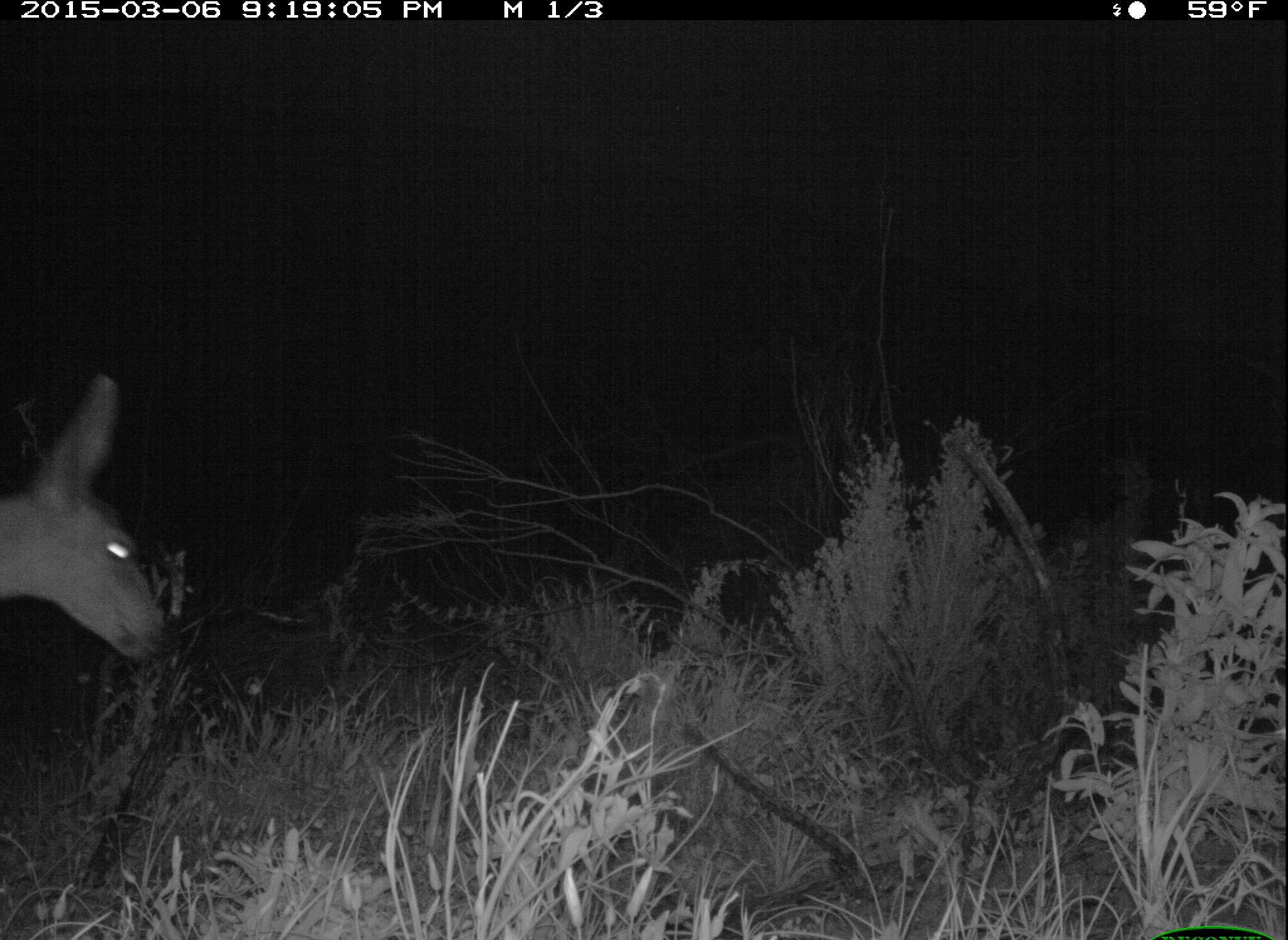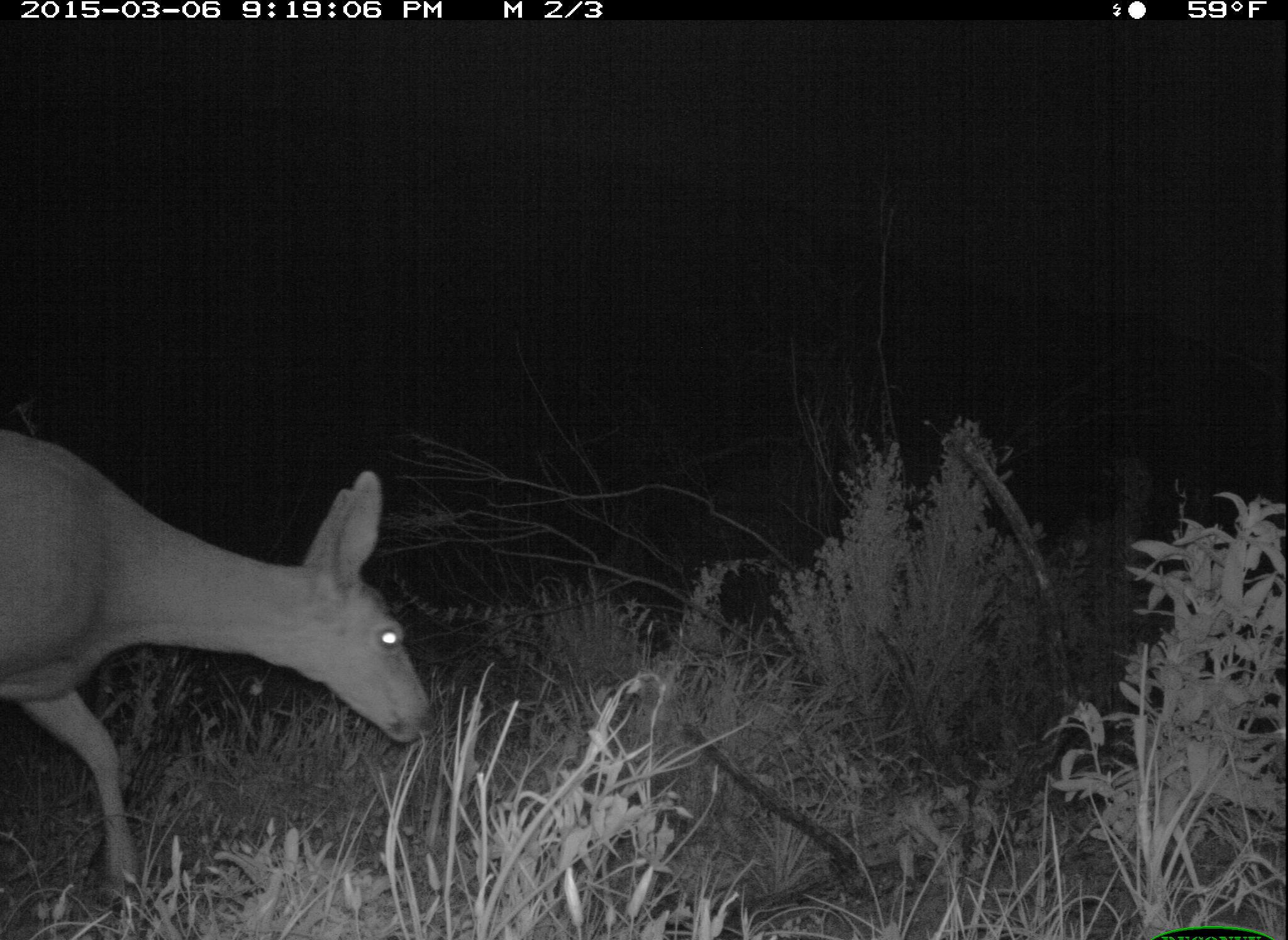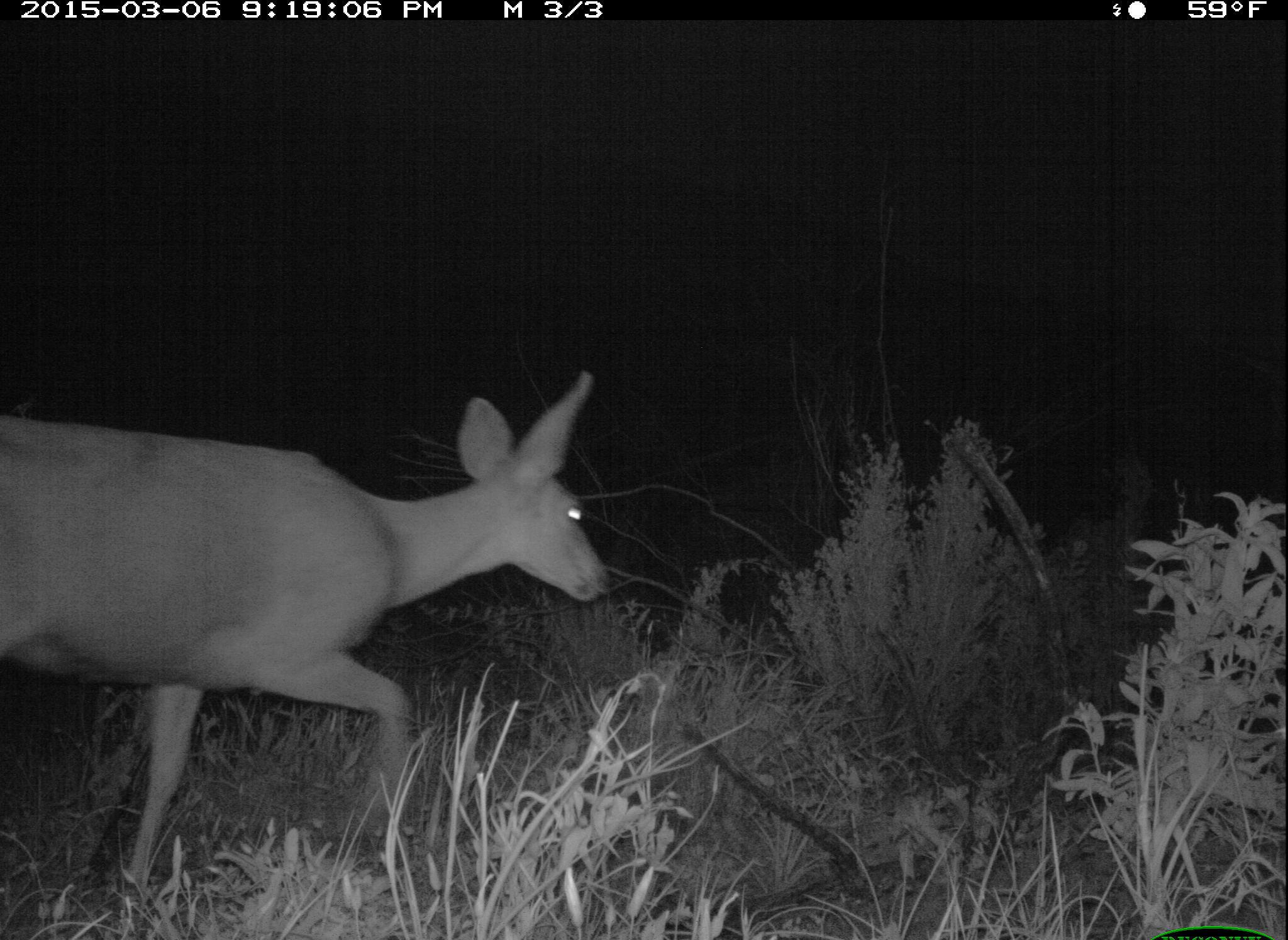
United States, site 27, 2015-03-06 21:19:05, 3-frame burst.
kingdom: Animalia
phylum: Chordata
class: Mammalia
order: Artiodactyla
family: Cervidae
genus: Odocoileus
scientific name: Odocoileus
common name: deer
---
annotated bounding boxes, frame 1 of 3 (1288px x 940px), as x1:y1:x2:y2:
deer: 0:373:179:666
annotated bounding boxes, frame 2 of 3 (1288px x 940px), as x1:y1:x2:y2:
deer: 0:423:434:914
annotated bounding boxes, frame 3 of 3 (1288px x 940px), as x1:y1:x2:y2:
deer: 0:372:613:939